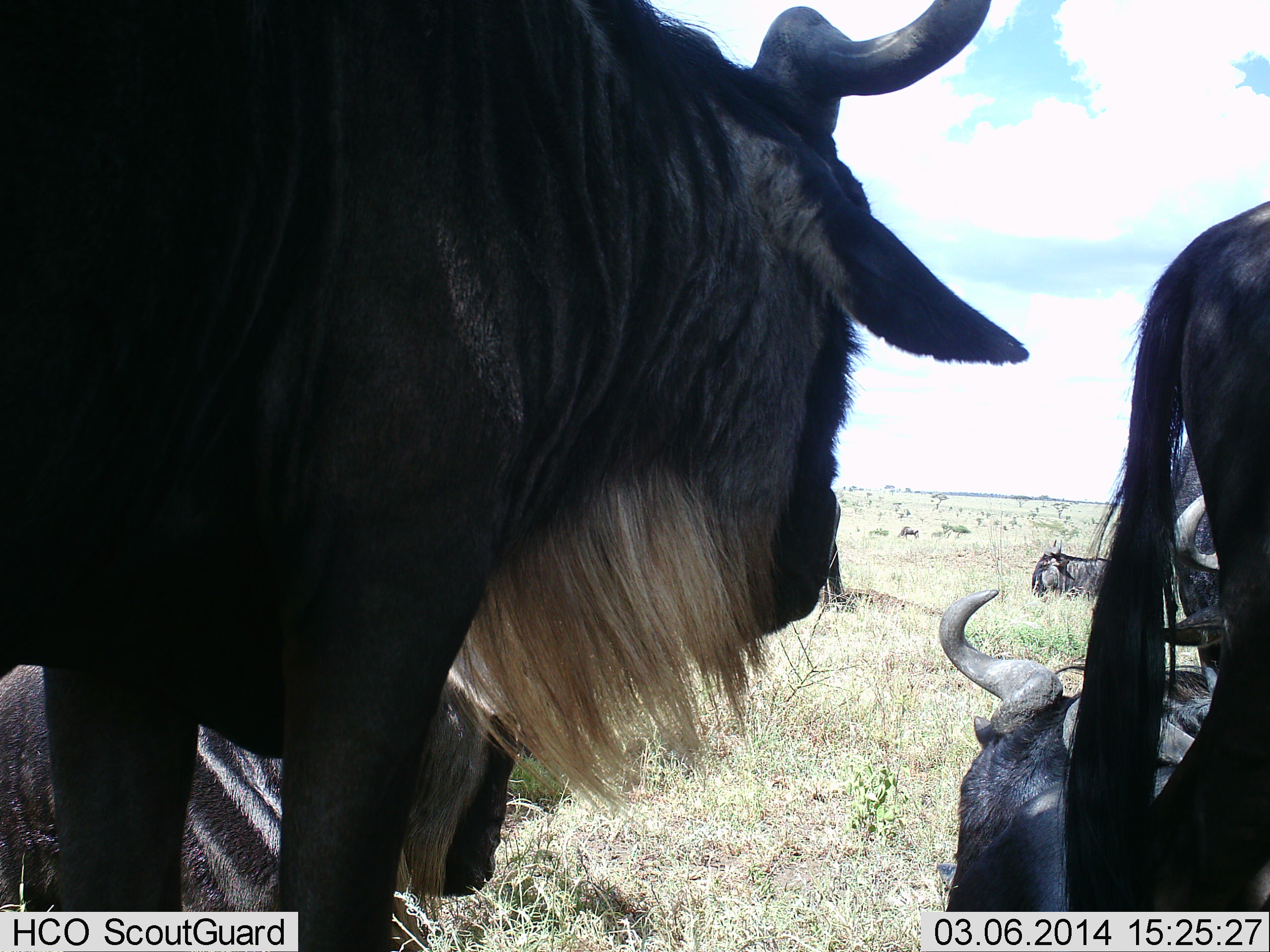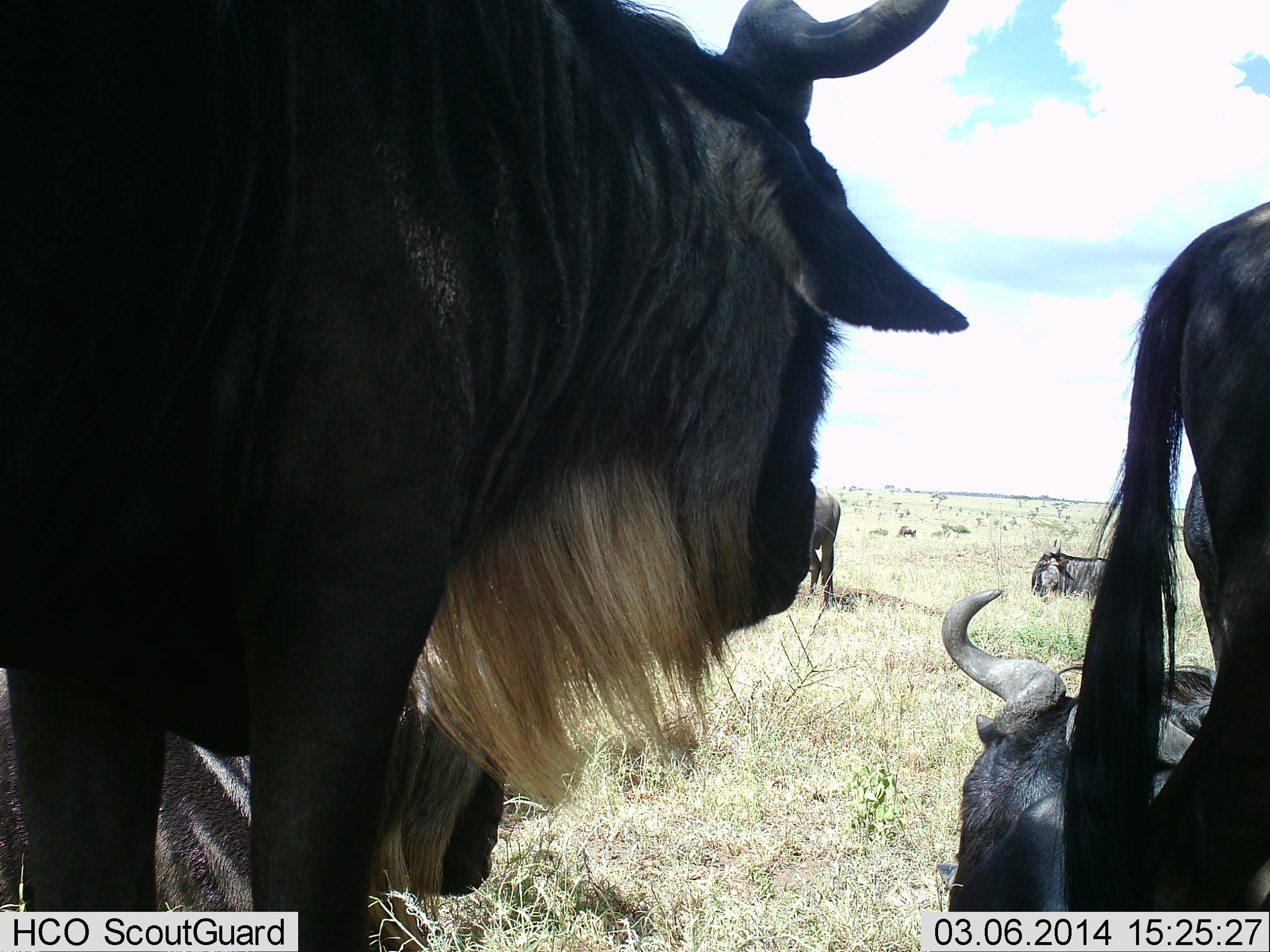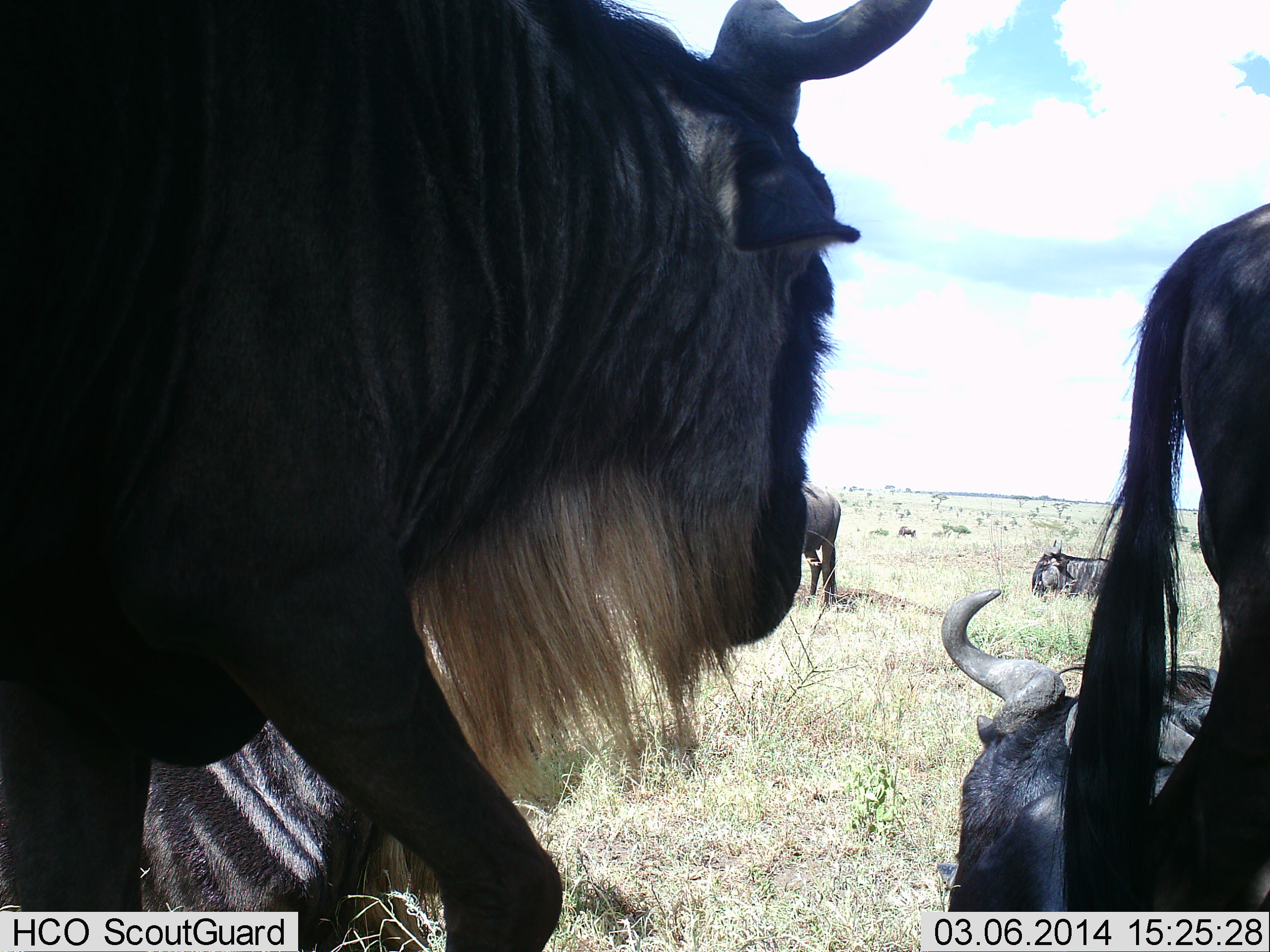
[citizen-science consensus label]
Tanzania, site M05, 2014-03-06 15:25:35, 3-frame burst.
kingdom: Animalia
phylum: Chordata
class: Mammalia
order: Artiodactyla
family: Bovidae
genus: Connochaetes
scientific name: Connochaetes taurinus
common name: blue wildebeest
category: wildebeest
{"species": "wildebeest (blue wildebeest) (Connochaetes taurinus)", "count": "6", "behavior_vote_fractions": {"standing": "82%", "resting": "91%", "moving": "9%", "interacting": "0%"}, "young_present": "0%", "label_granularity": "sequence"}